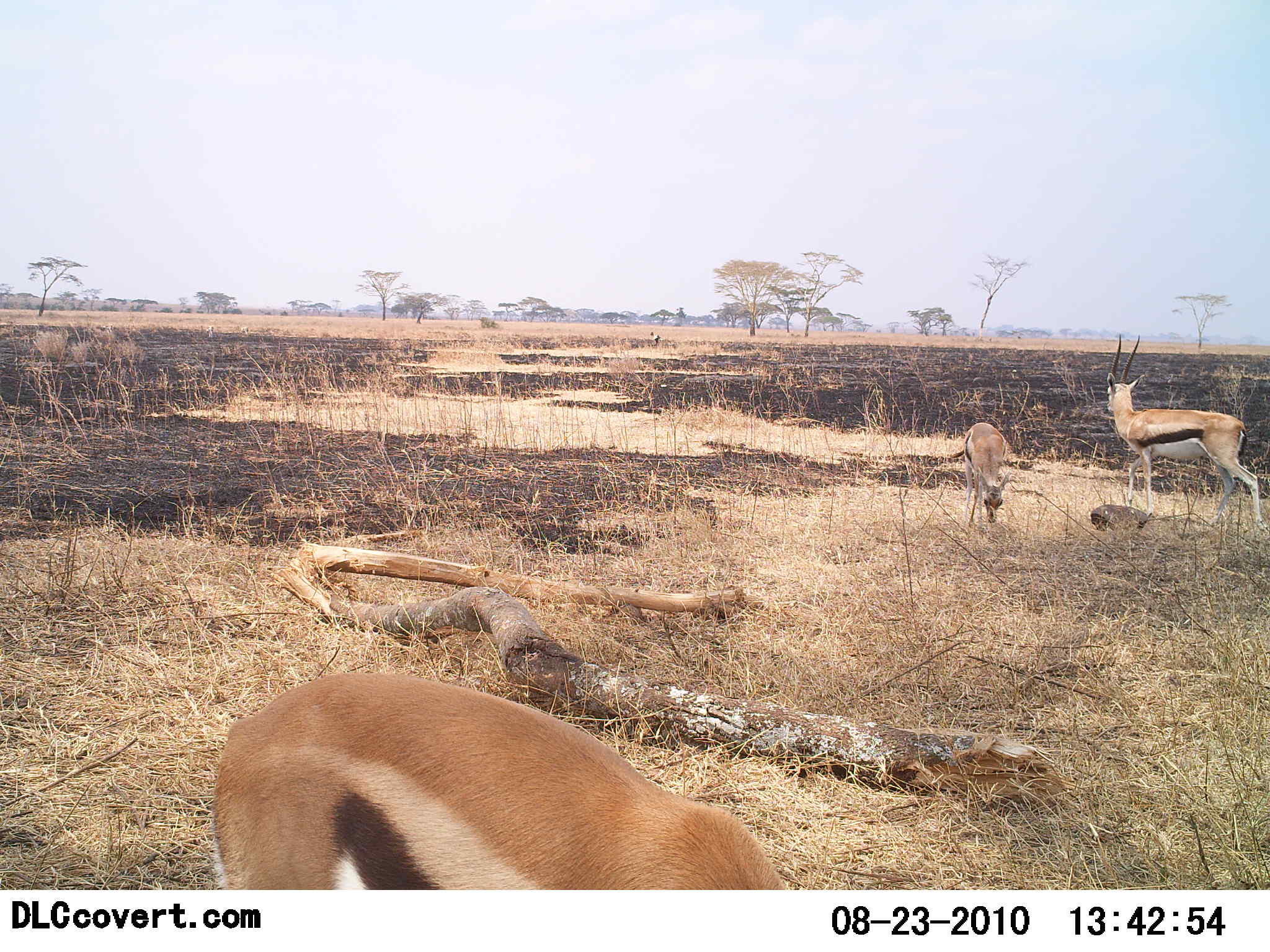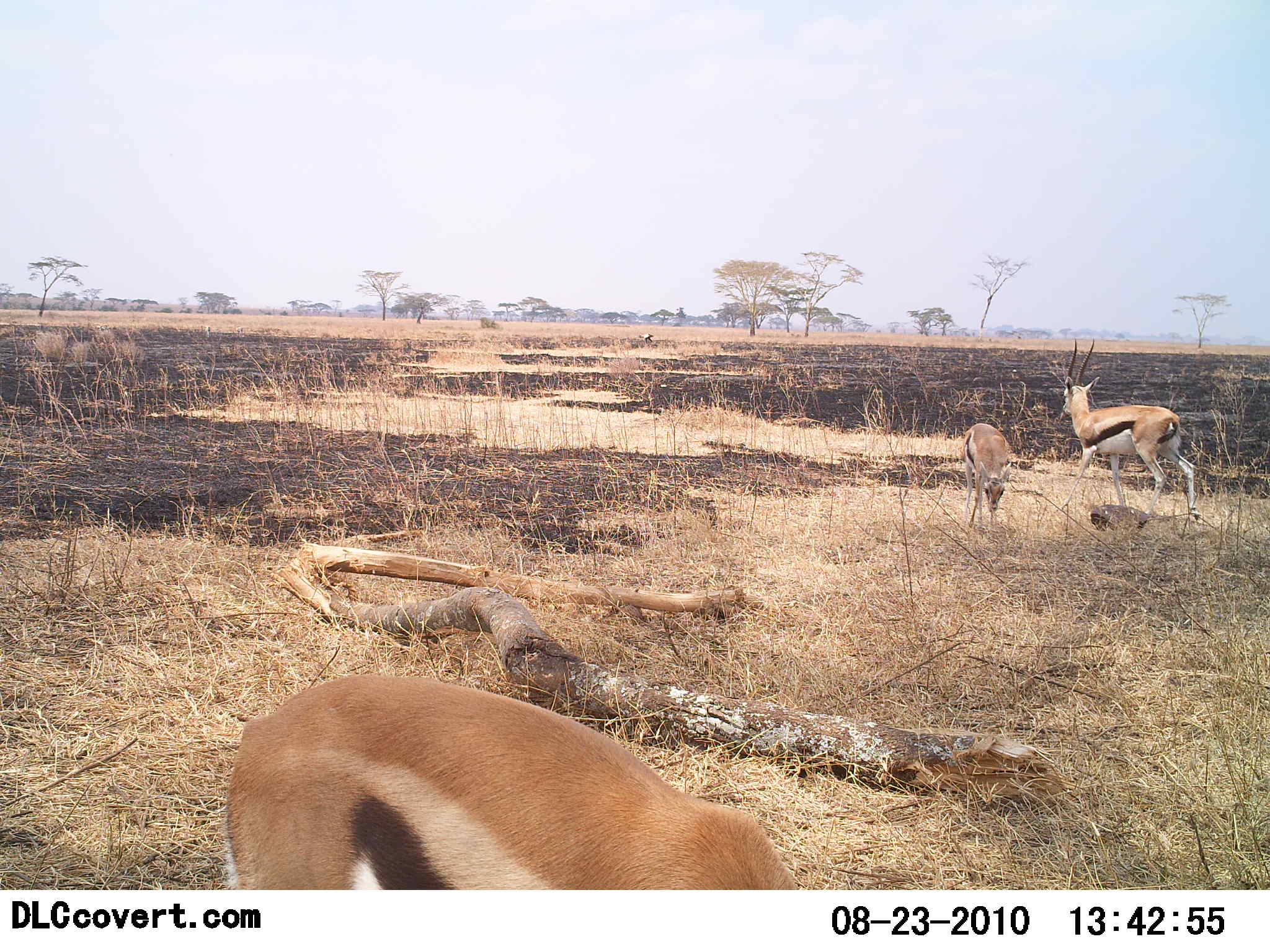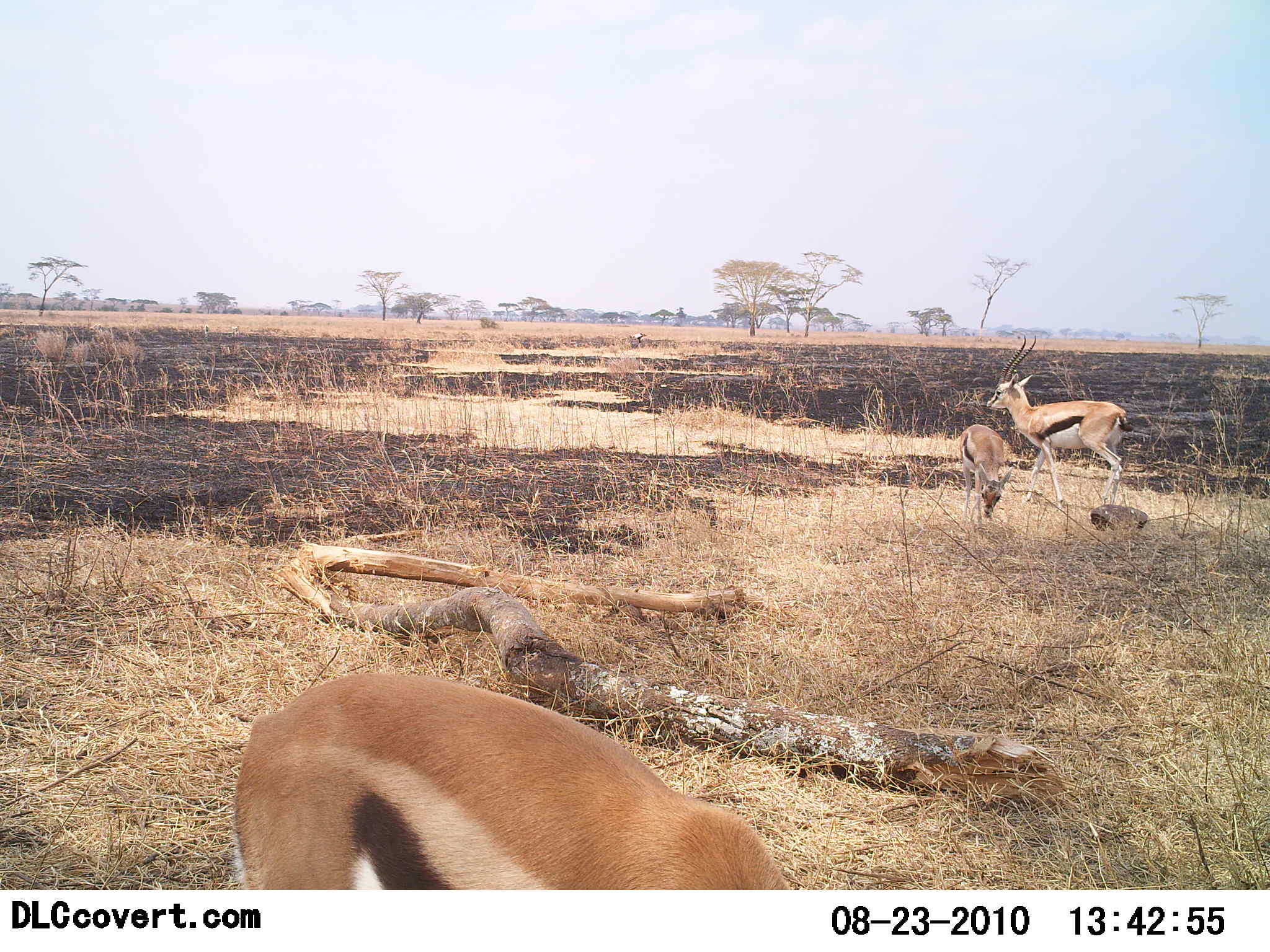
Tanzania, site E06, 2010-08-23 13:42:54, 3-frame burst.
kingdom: Animalia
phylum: Chordata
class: Mammalia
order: Artiodactyla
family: Bovidae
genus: Eudorcas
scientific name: Eudorcas thomsonii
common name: thomson's gazelle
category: gazellethomsons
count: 3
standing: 31%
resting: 0%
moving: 77%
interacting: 0%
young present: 23%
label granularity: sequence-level